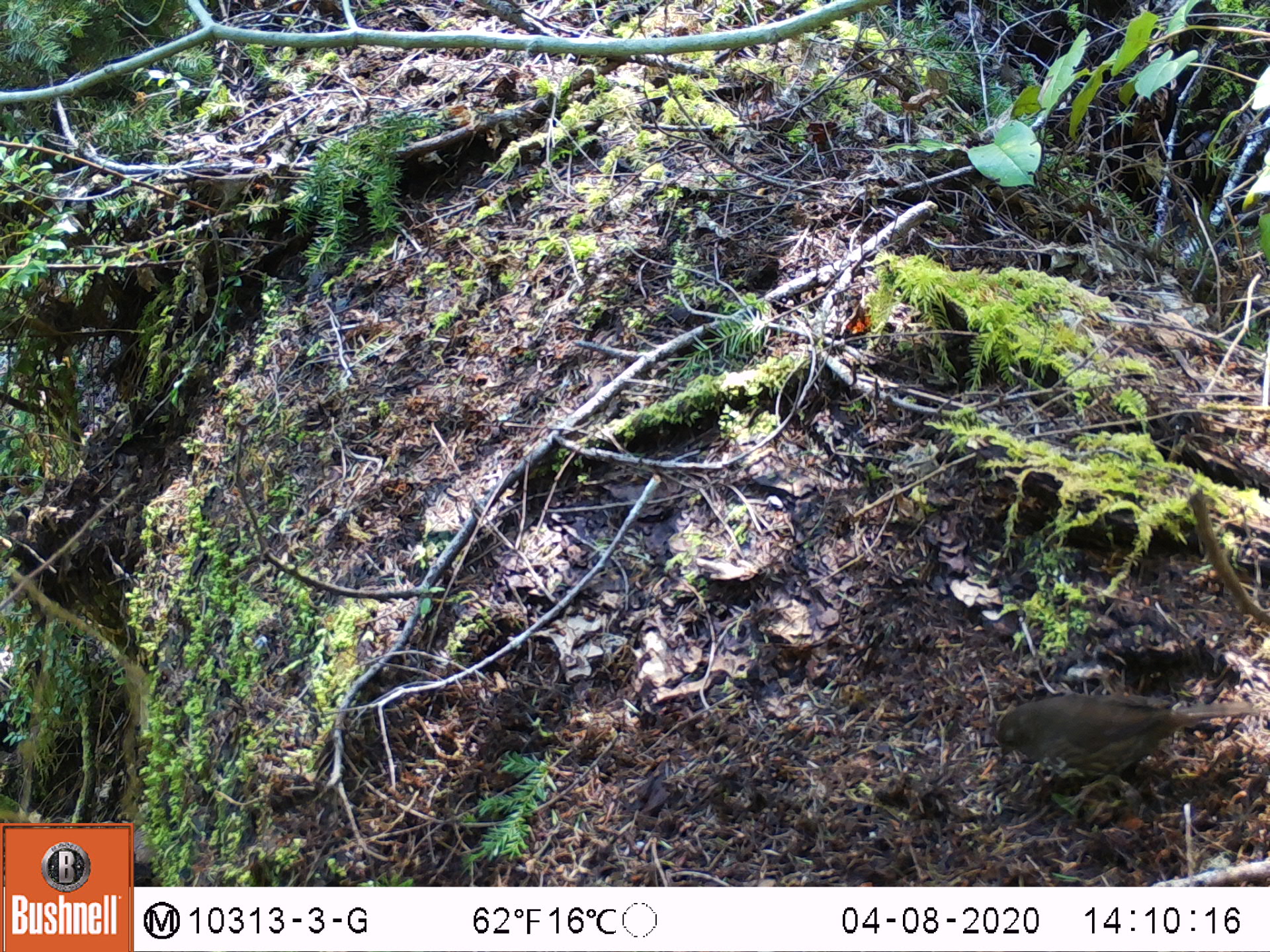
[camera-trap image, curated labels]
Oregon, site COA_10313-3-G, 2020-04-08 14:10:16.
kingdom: Animalia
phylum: Chordata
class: Aves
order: Passeriformes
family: Turdidae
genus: Catharus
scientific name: Catharus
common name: brown thrushes and nightingale-thrushes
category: catharus species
Catharus species (brown thrushes and nightingale-thrushes) (Catharus).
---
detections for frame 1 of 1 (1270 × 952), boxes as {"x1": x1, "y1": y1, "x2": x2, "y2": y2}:
catharus species: {"x1": 986, "y1": 687, "x2": 1267, "y2": 816}